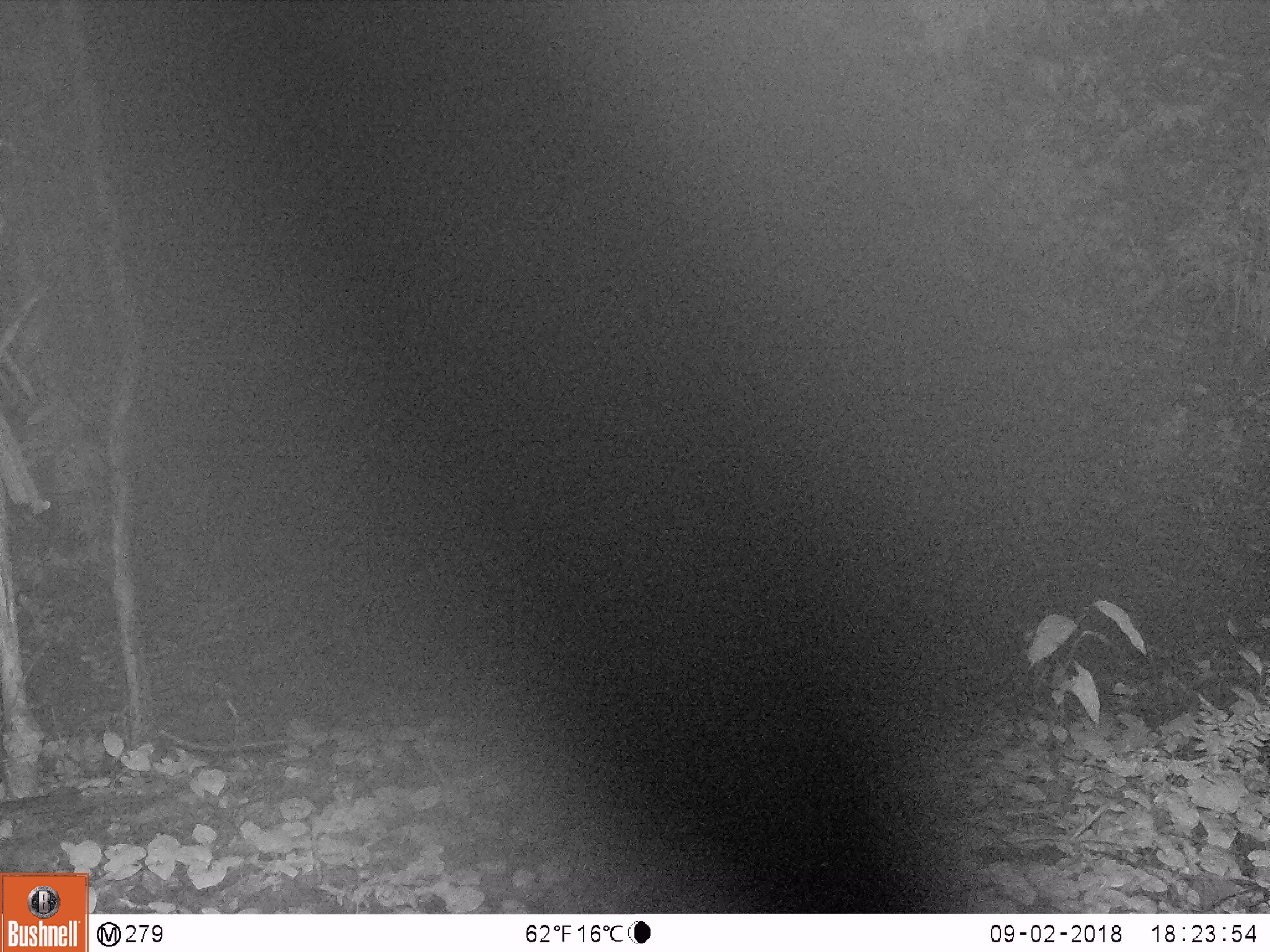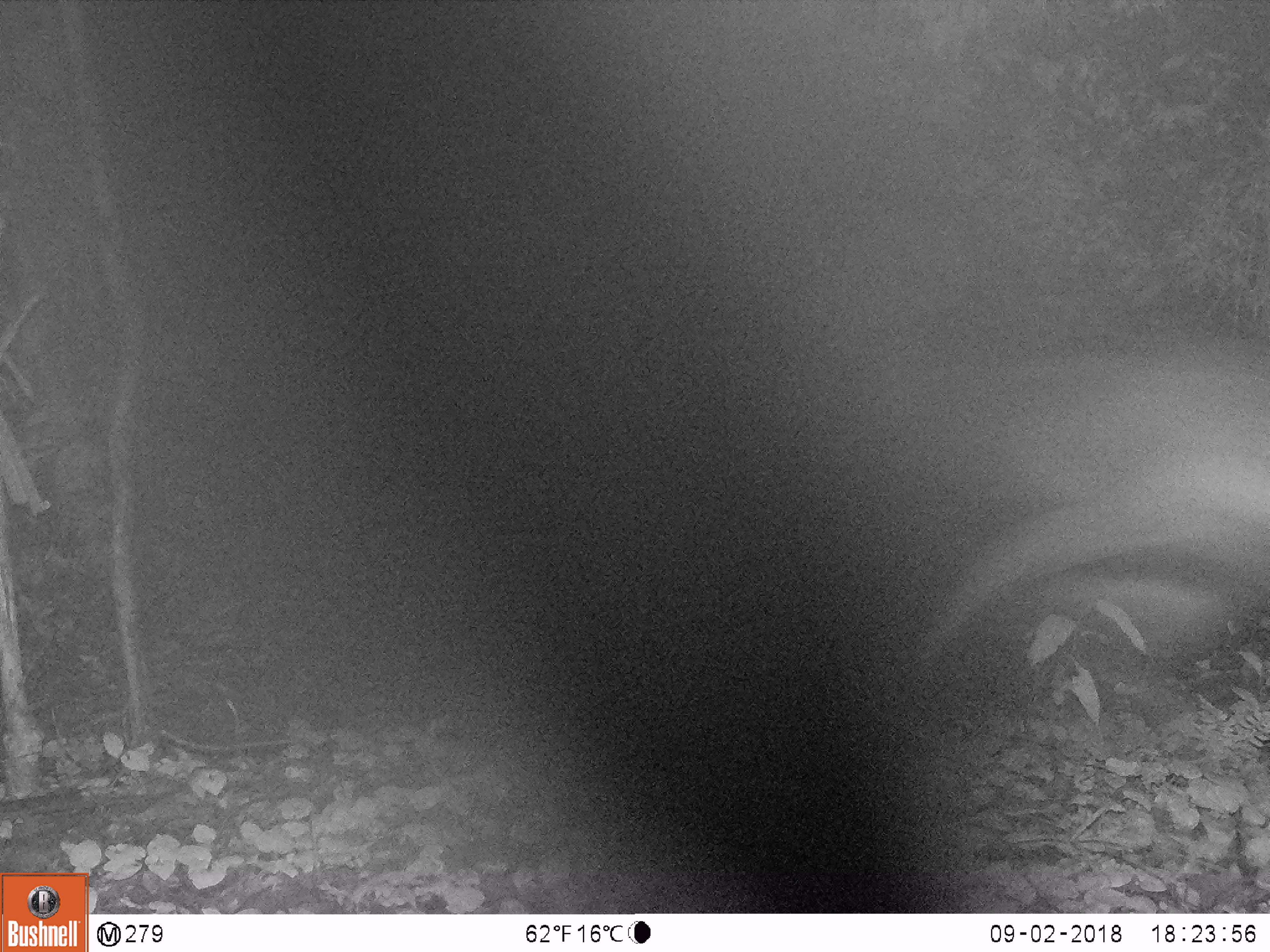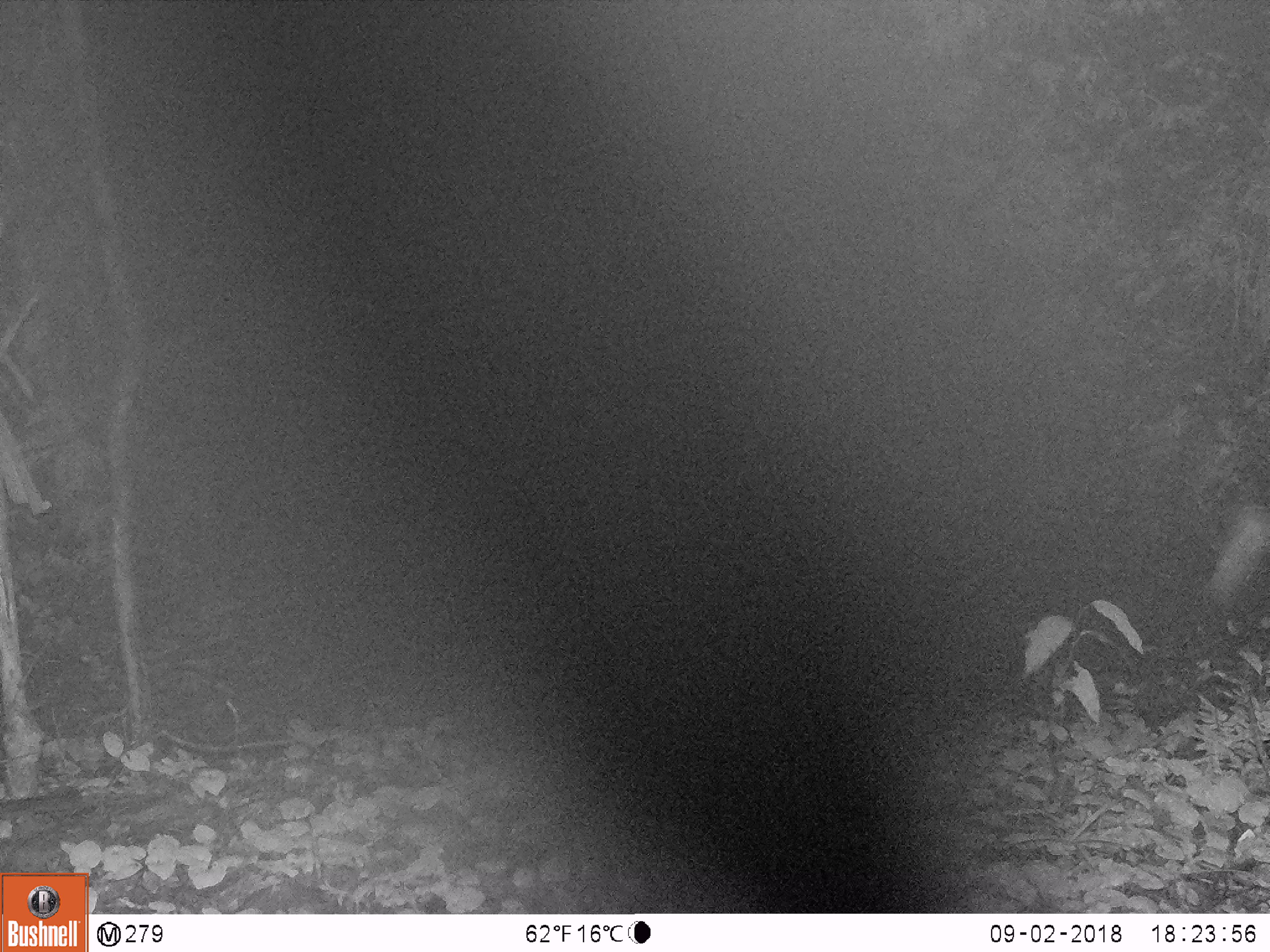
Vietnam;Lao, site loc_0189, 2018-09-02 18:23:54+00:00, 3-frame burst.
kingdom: Animalia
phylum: Chordata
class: Mammalia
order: Artiodactyla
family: Cervidae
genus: Rusa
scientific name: Rusa unicolor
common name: sambar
Sambar (Rusa unicolor). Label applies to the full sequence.